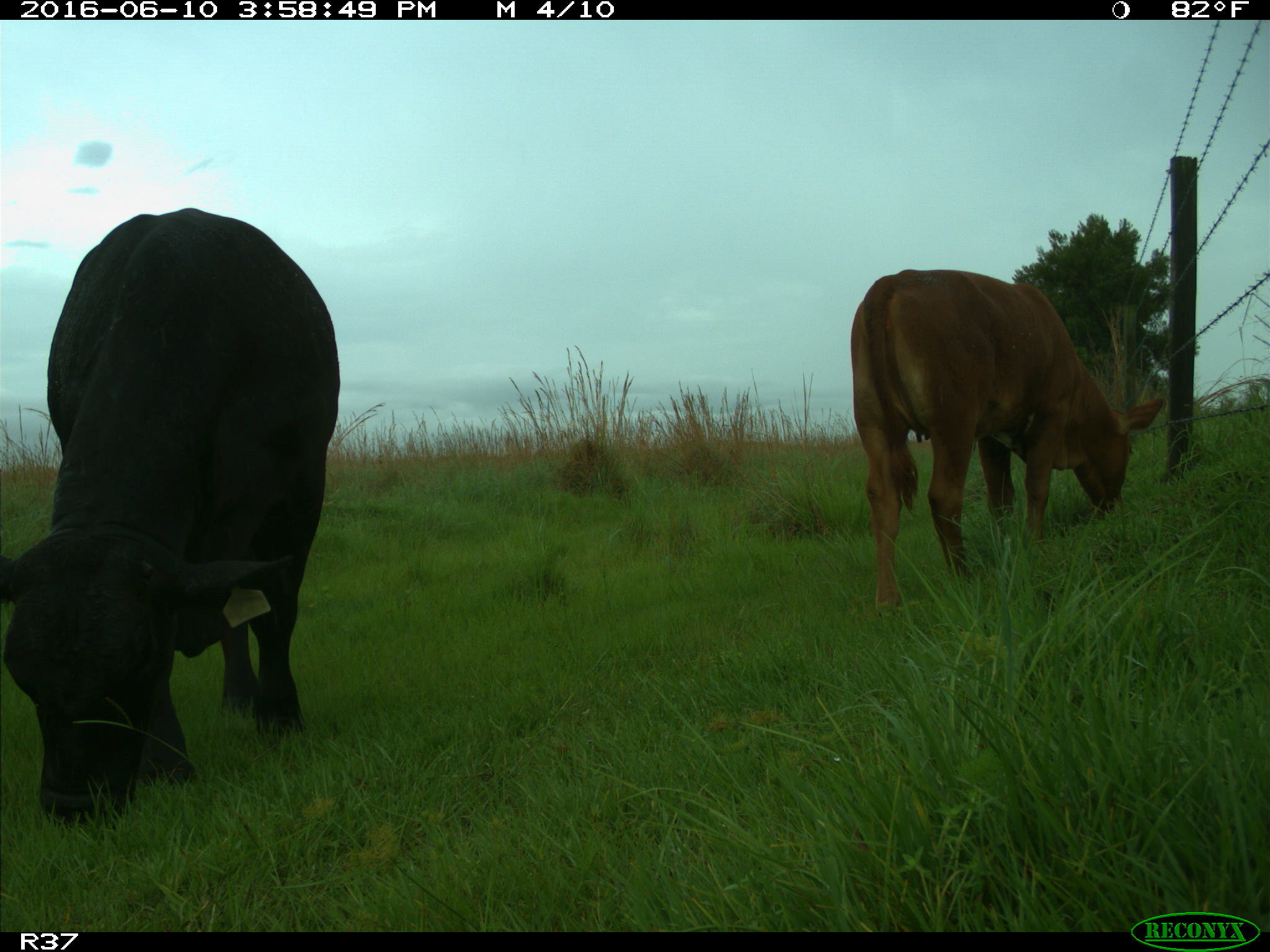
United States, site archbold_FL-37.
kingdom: Animalia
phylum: Chordata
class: Mammalia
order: Artiodactyla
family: Bovidae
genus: Bos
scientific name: Bos taurus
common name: domestic cow